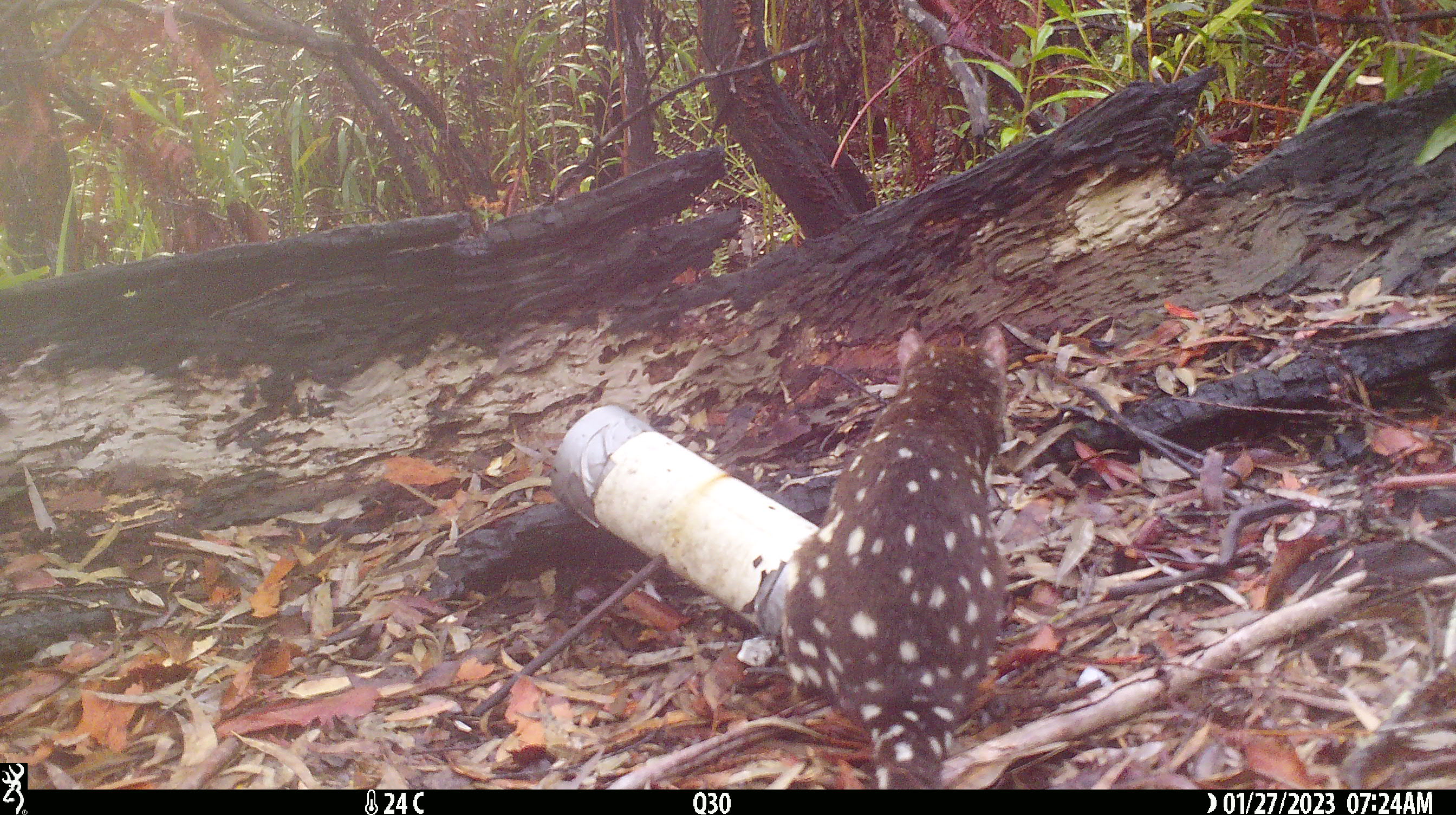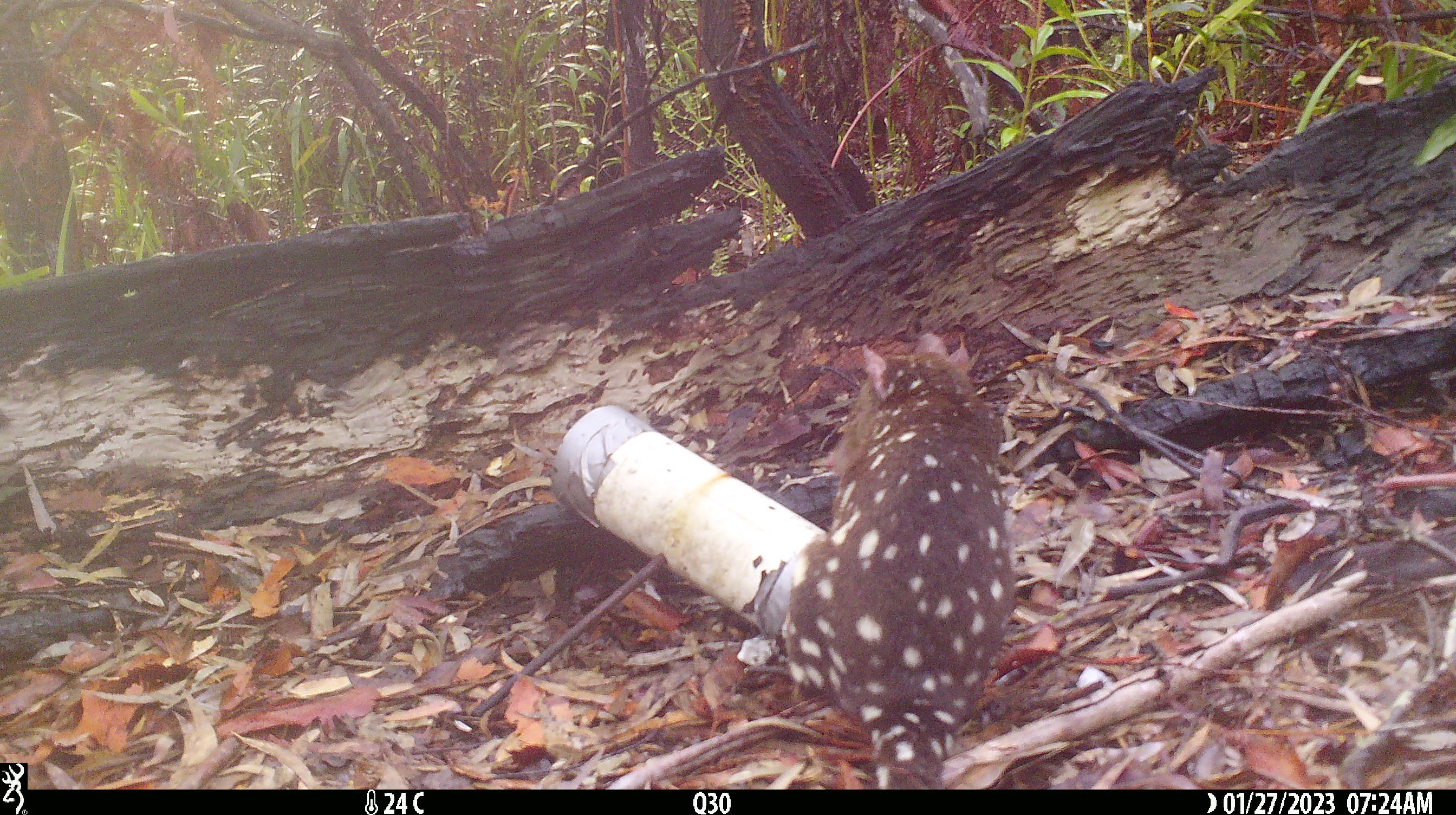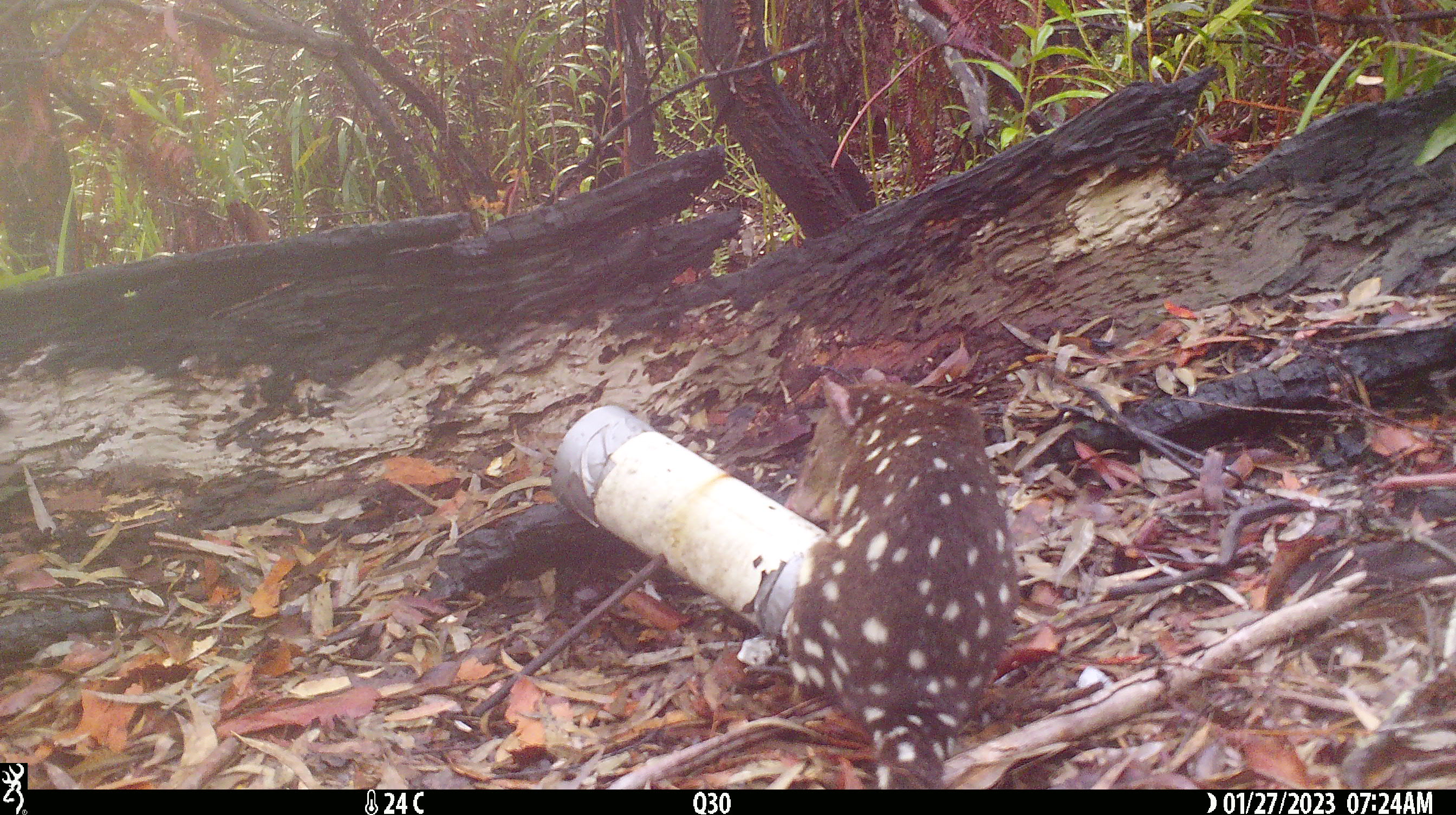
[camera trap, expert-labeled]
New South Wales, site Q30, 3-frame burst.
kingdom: Animalia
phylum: Chordata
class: Mammalia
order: Dasyuromorphia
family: Dasyuridae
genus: Dasyurus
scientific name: Dasyurus maculatus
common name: spotted-tailed quoll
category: quoll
Quoll (spotted-tailed quoll) (Dasyurus maculatus).